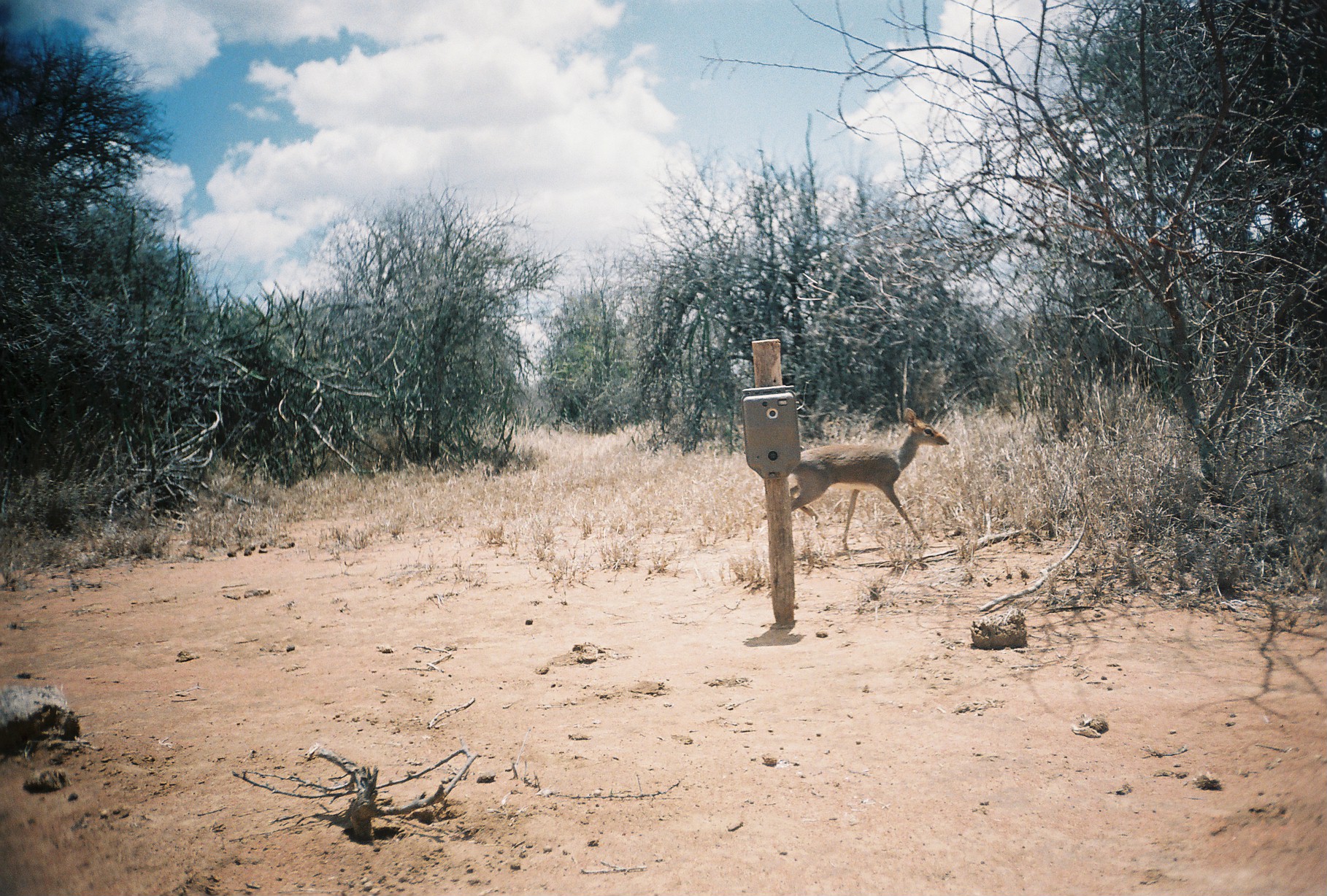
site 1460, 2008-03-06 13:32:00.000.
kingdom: Animalia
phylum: Chordata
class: Mammalia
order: Artiodactyla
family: Bovidae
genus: Madoqua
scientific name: Madoqua guentheri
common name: günther's dik-dik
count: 1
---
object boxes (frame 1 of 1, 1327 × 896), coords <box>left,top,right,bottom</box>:
madoqua guentheri: <box>787,407,949,558</box>